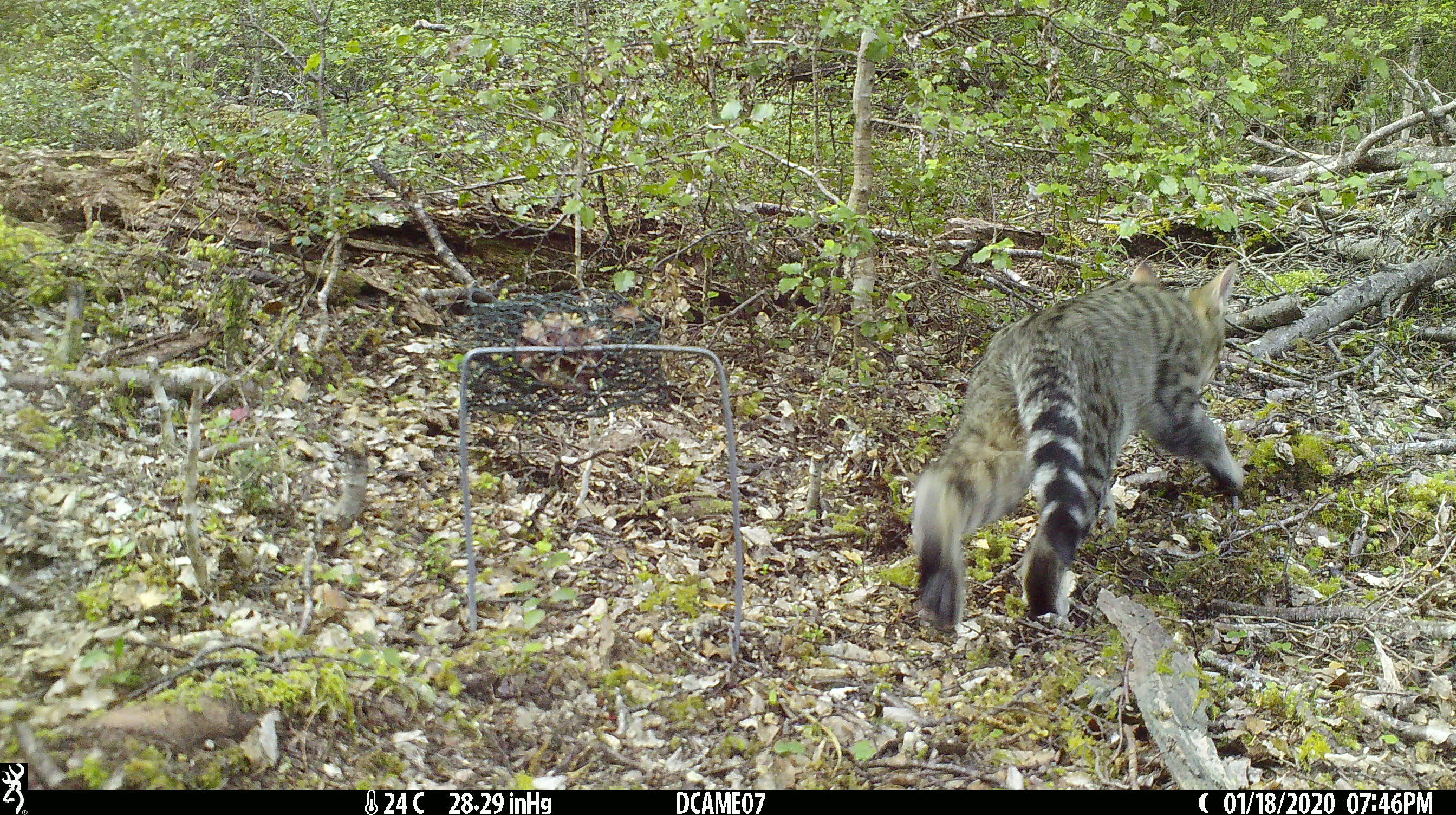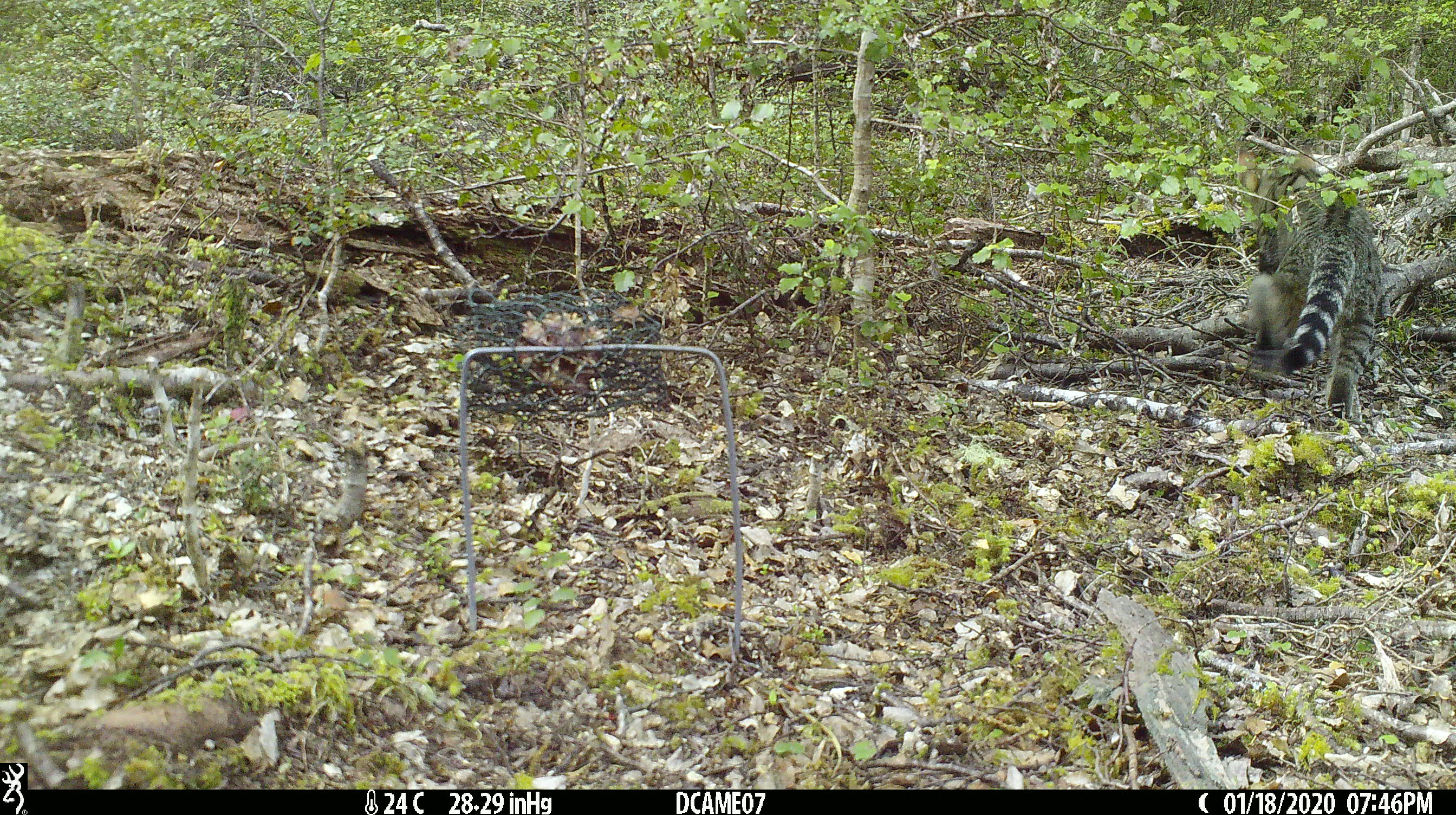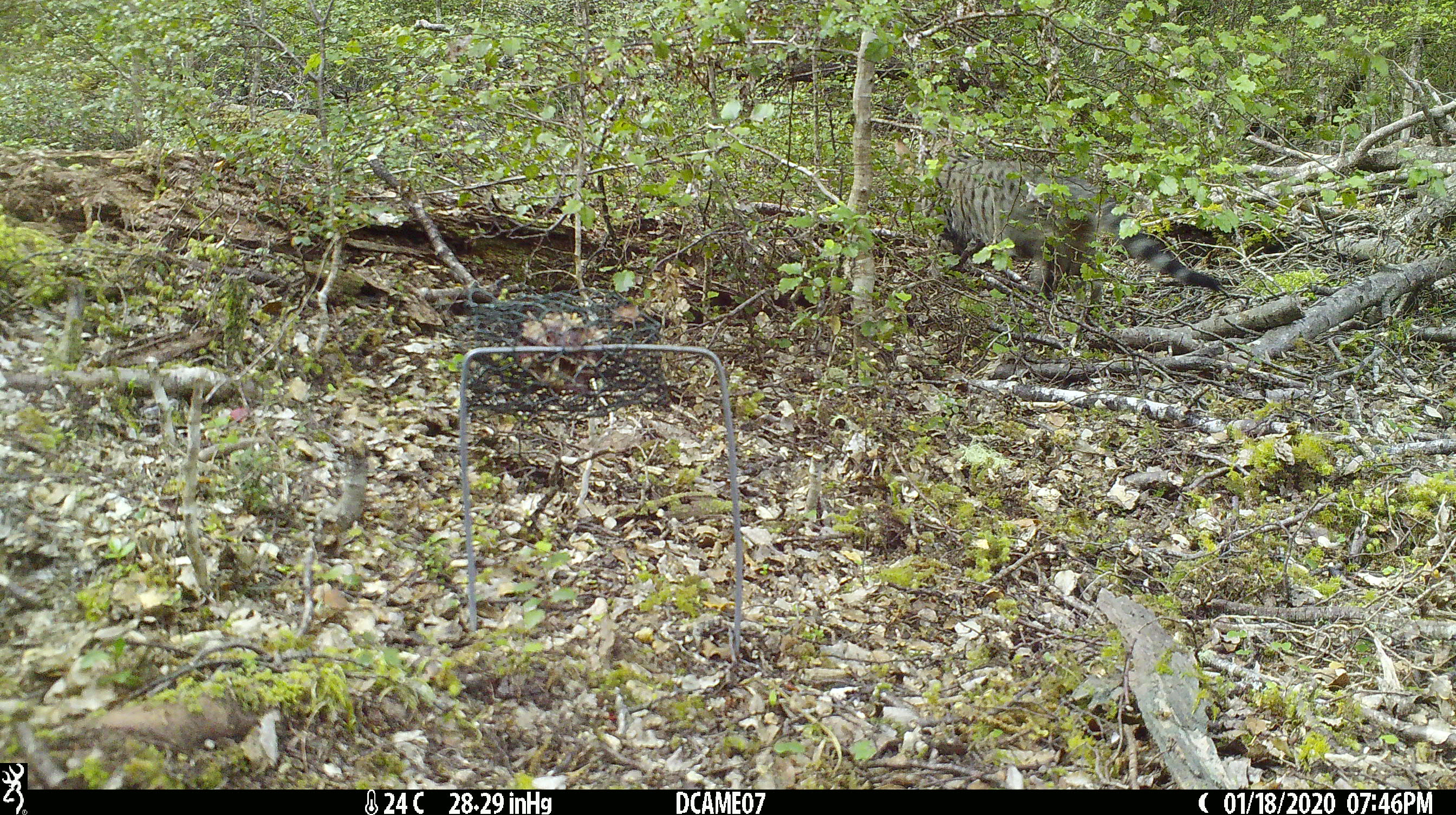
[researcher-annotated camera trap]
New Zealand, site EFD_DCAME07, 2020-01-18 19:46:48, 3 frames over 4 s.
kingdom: Animalia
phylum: Chordata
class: Mammalia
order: Carnivora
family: Felidae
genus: Felis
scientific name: Felis catus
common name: domestic cat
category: cat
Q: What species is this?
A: Cat (domestic cat) (Felis catus).